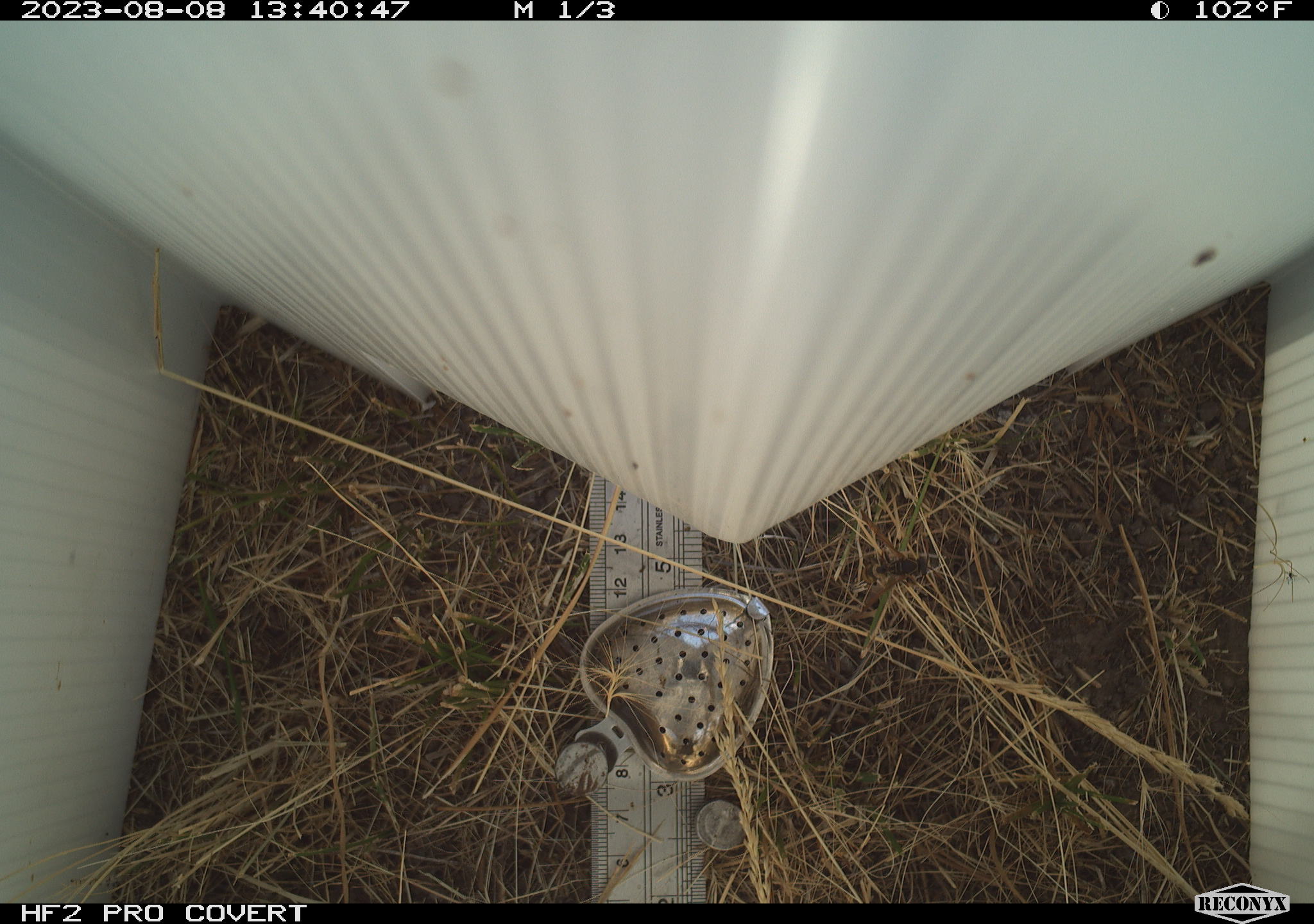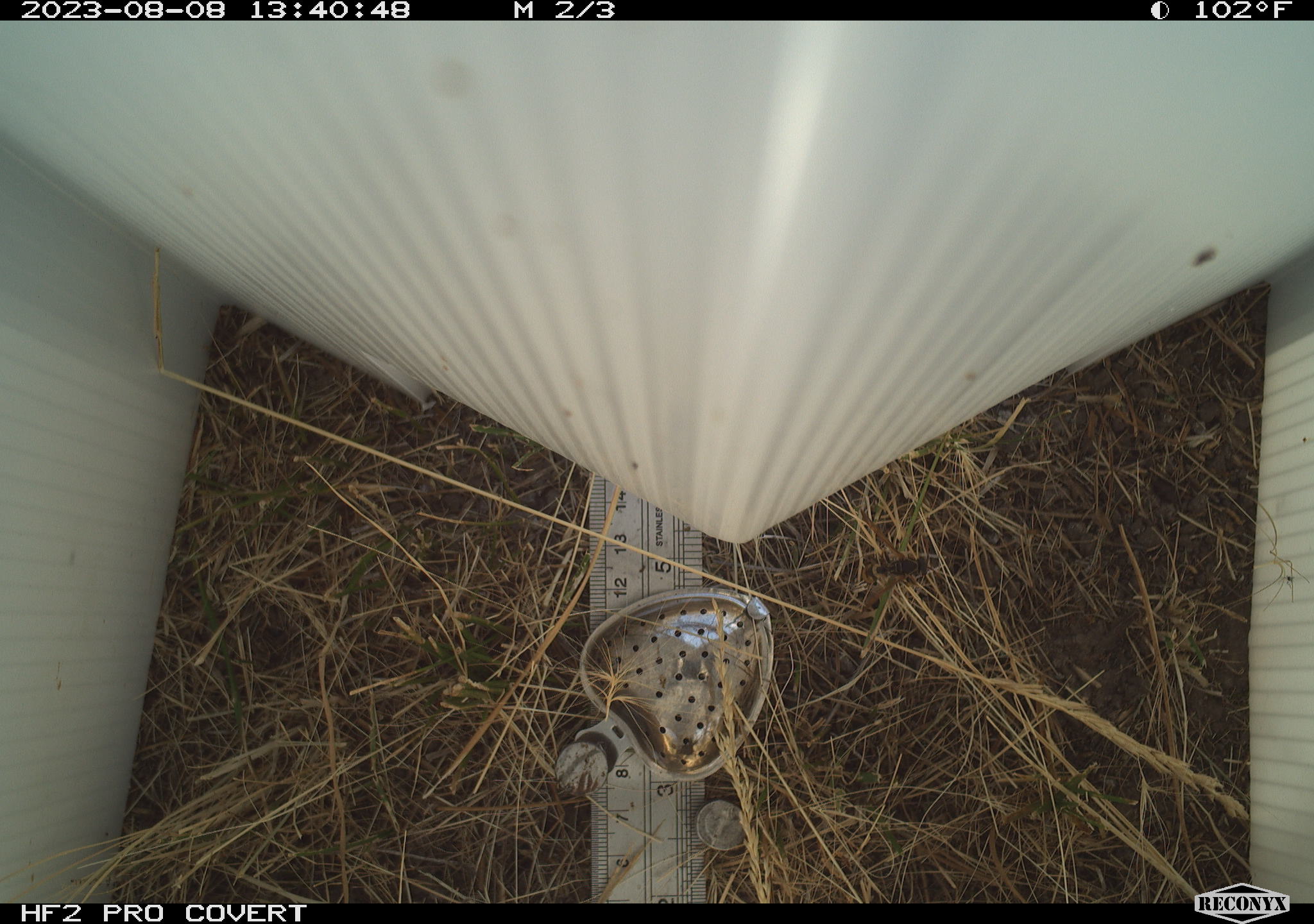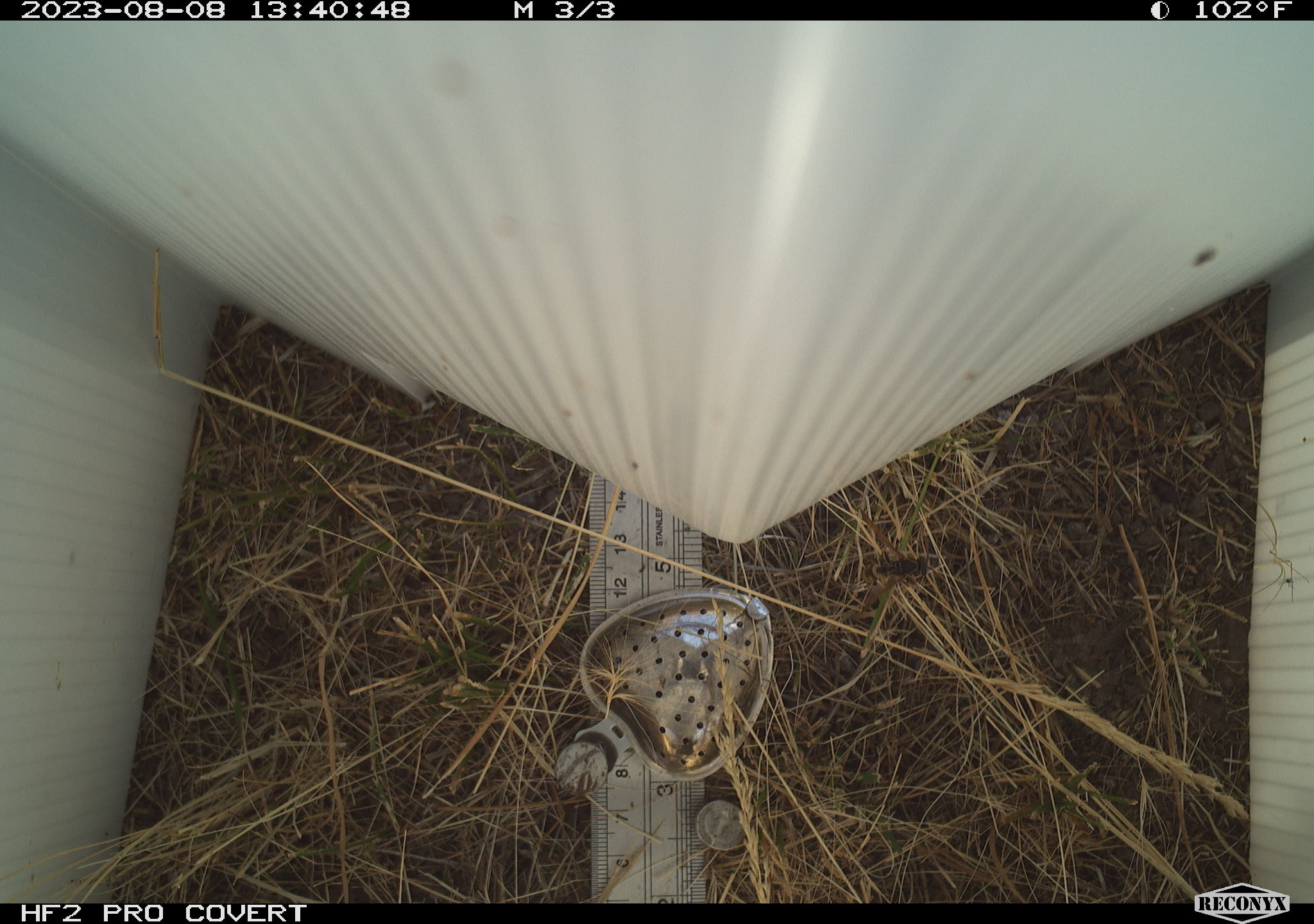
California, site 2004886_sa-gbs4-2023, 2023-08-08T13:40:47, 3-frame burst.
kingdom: Animalia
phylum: Arthropoda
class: Insecta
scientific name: Insecta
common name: insect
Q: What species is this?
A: Insect (Insecta).